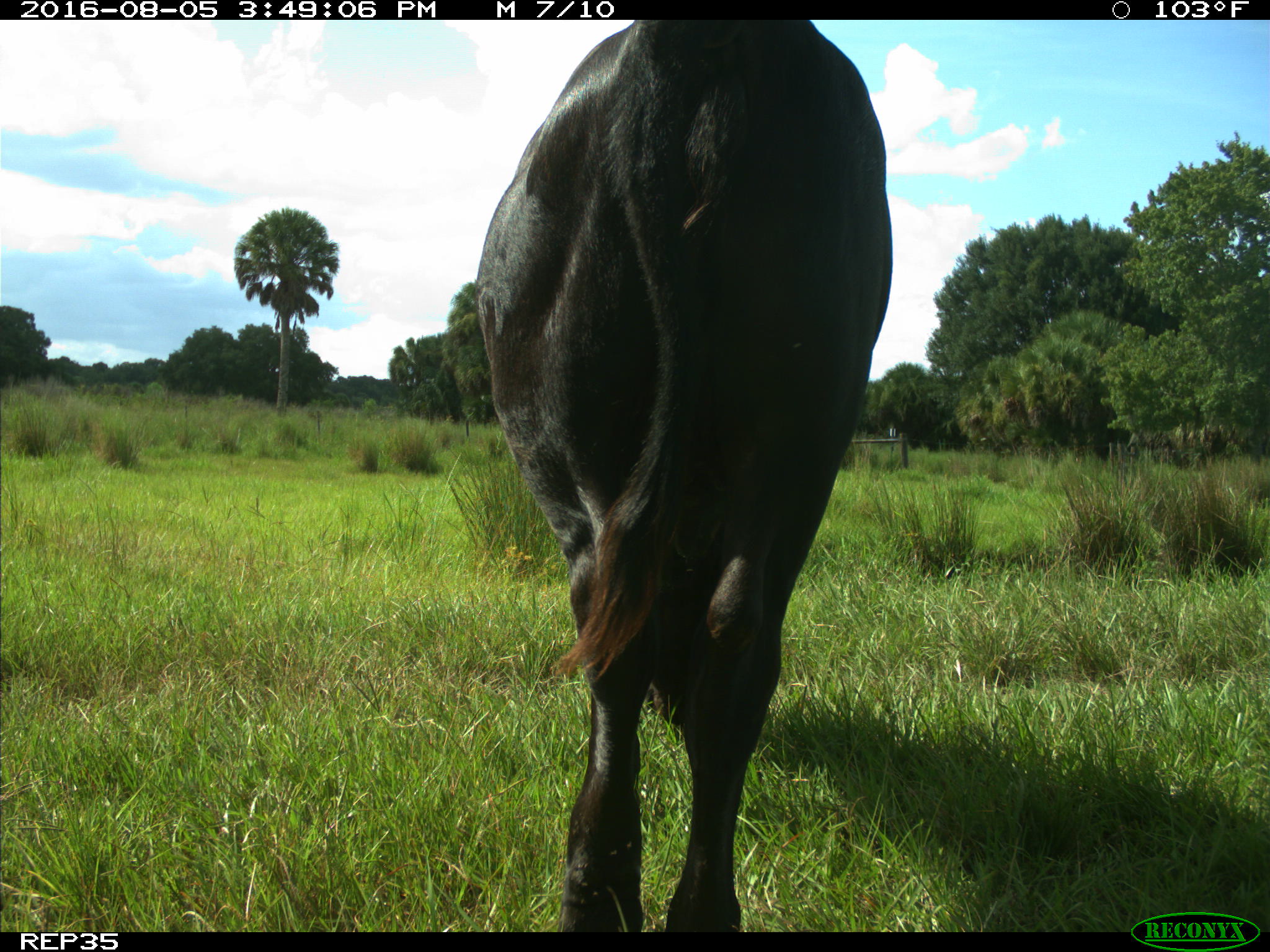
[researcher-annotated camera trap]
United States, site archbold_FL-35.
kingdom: Animalia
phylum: Chordata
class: Mammalia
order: Artiodactyla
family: Bovidae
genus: Bos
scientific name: Bos taurus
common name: domestic cow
Bos taurus (domestic cow).